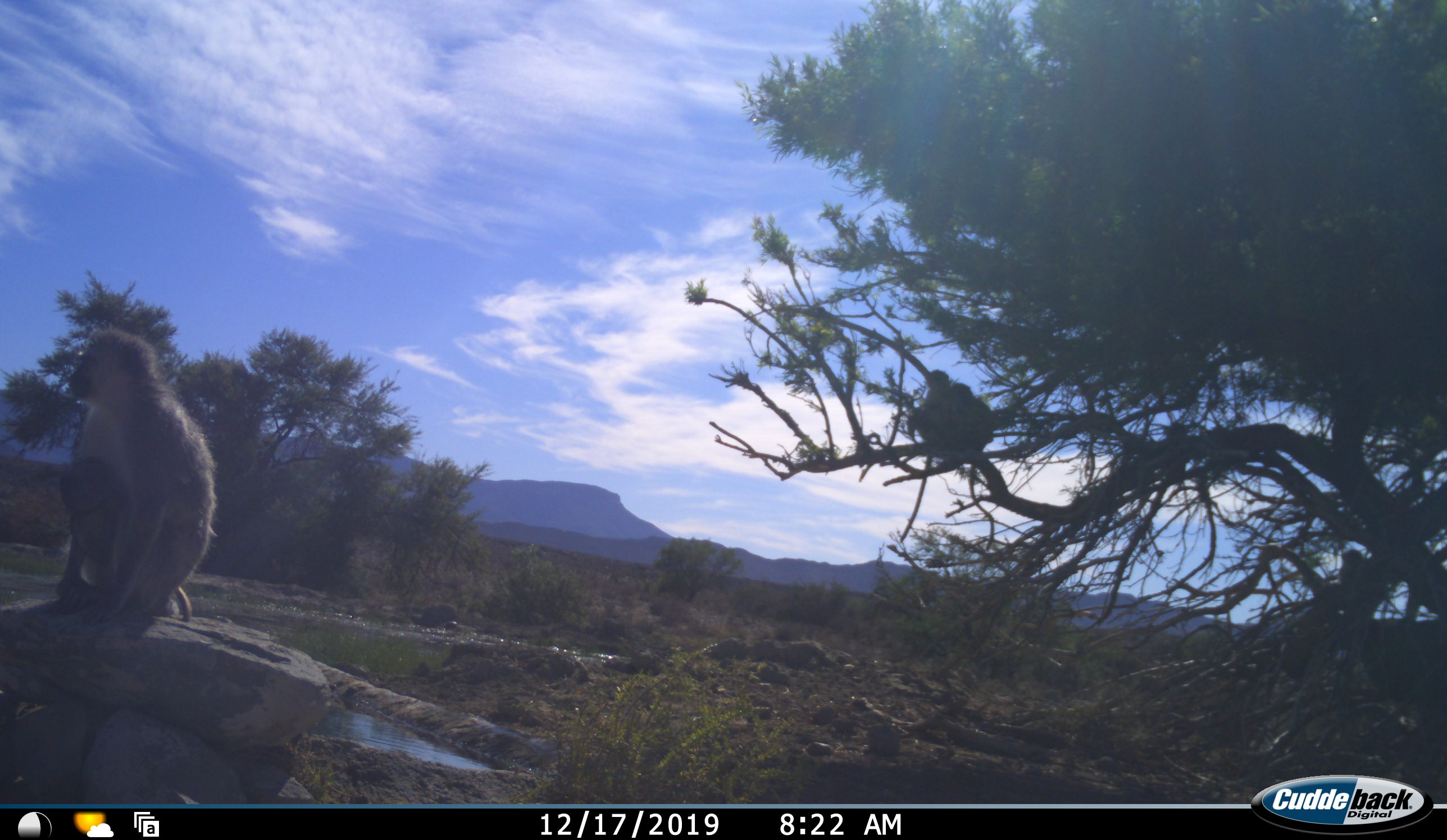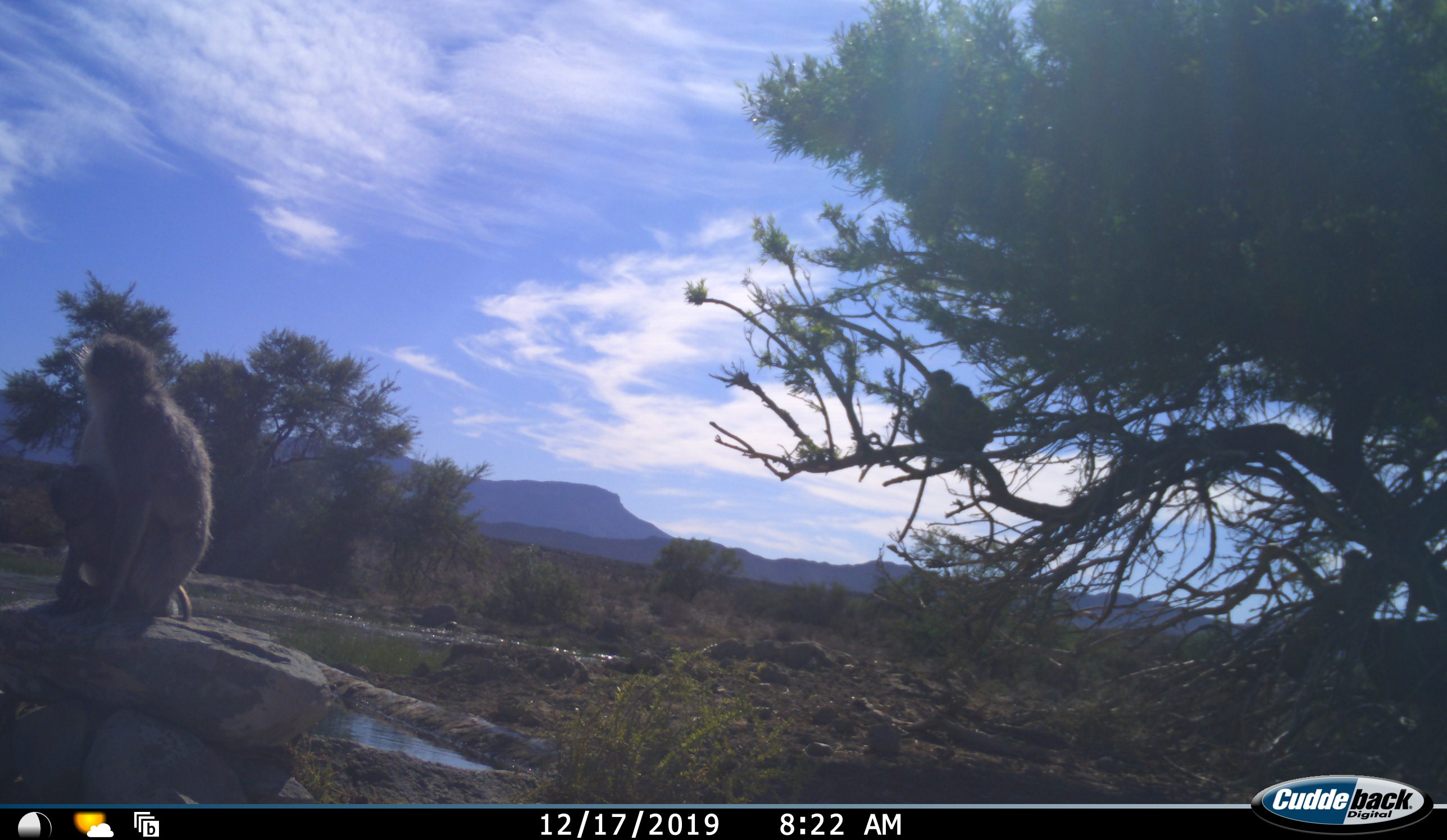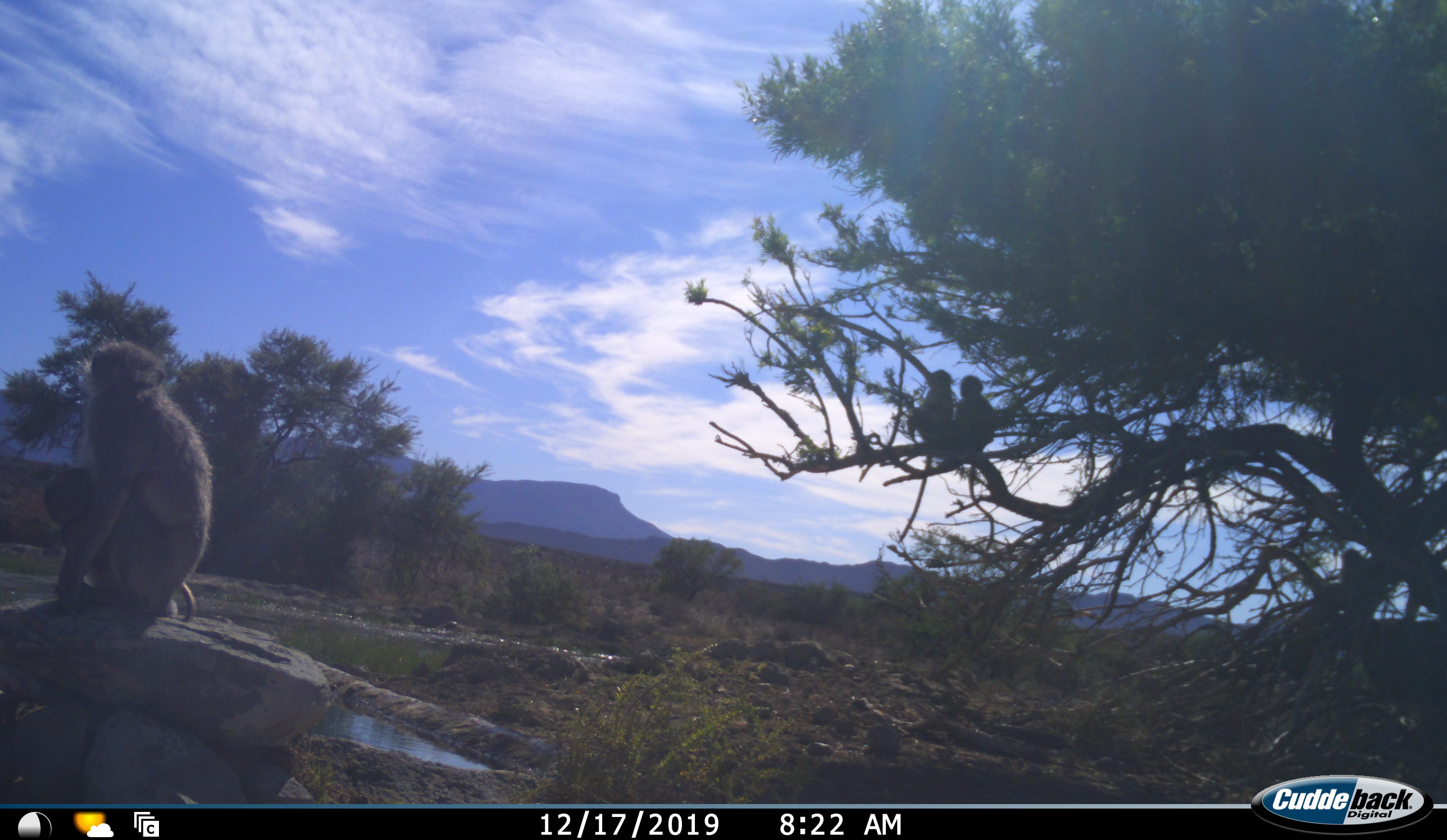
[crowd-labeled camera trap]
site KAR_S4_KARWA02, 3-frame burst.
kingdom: Animalia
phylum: Chordata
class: Mammalia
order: Primates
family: Cercopithecidae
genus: Chlorocebus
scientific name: Chlorocebus pygerythrus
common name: vervet monkey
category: monkeyvervet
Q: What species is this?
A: Monkeyvervet (vervet monkey) (Chlorocebus pygerythrus).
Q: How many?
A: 4.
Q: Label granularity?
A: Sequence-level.